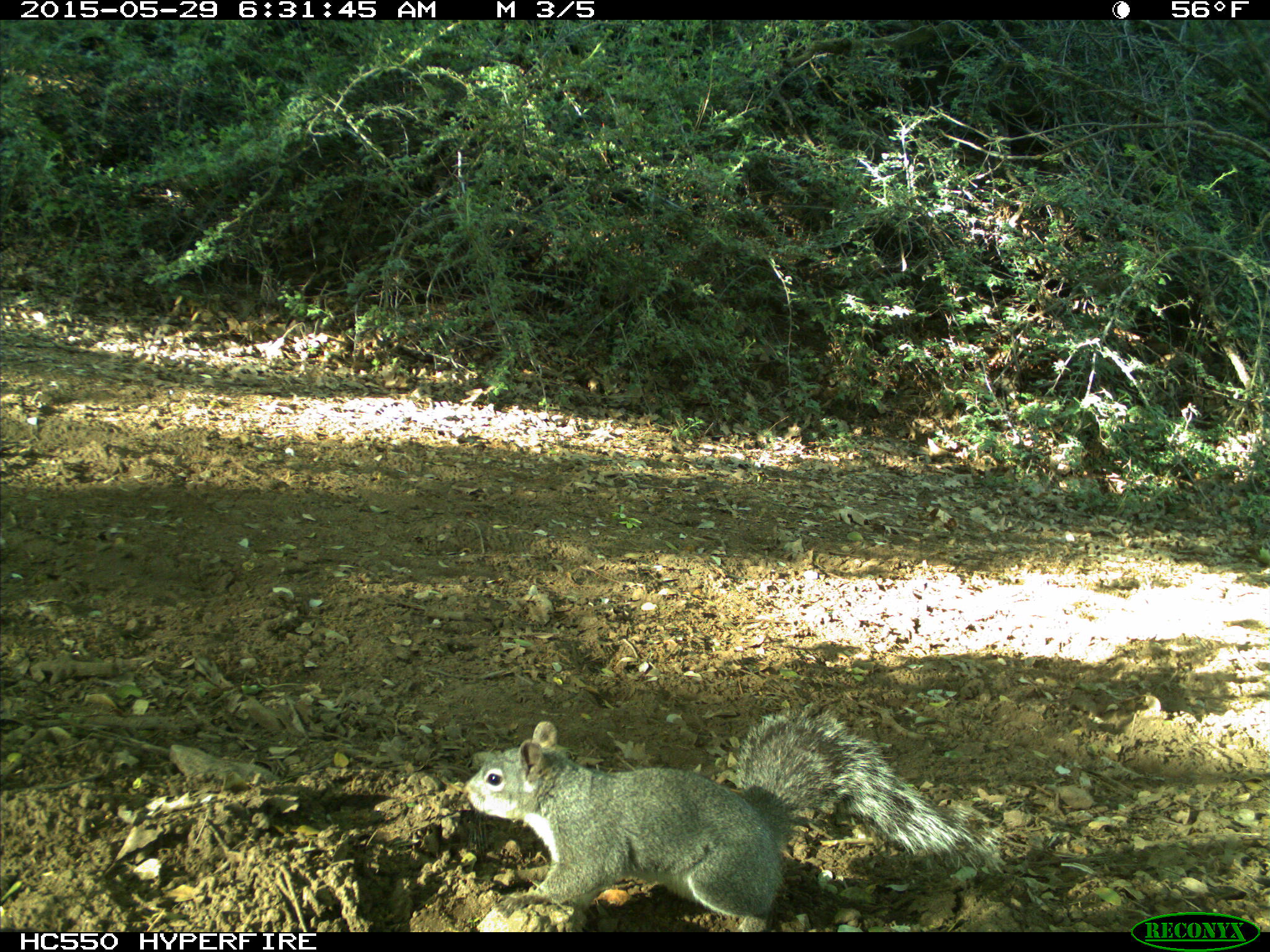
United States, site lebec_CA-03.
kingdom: Animalia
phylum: Chordata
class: Mammalia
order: Rodentia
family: Sciuridae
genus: Sciurus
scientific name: Sciurus carolinensis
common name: eastern gray squirrel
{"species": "Sciurus carolinensis (eastern gray squirrel)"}